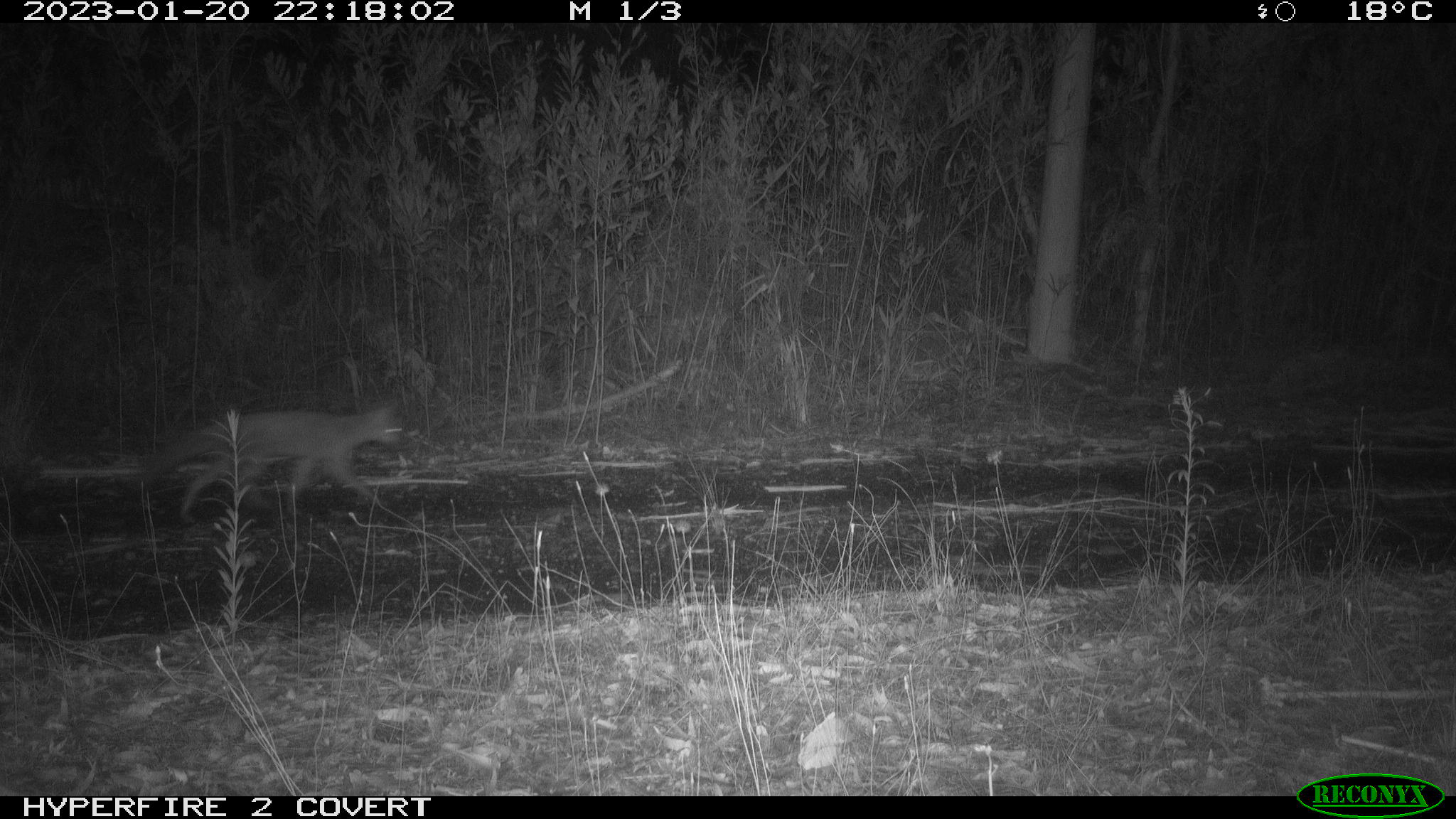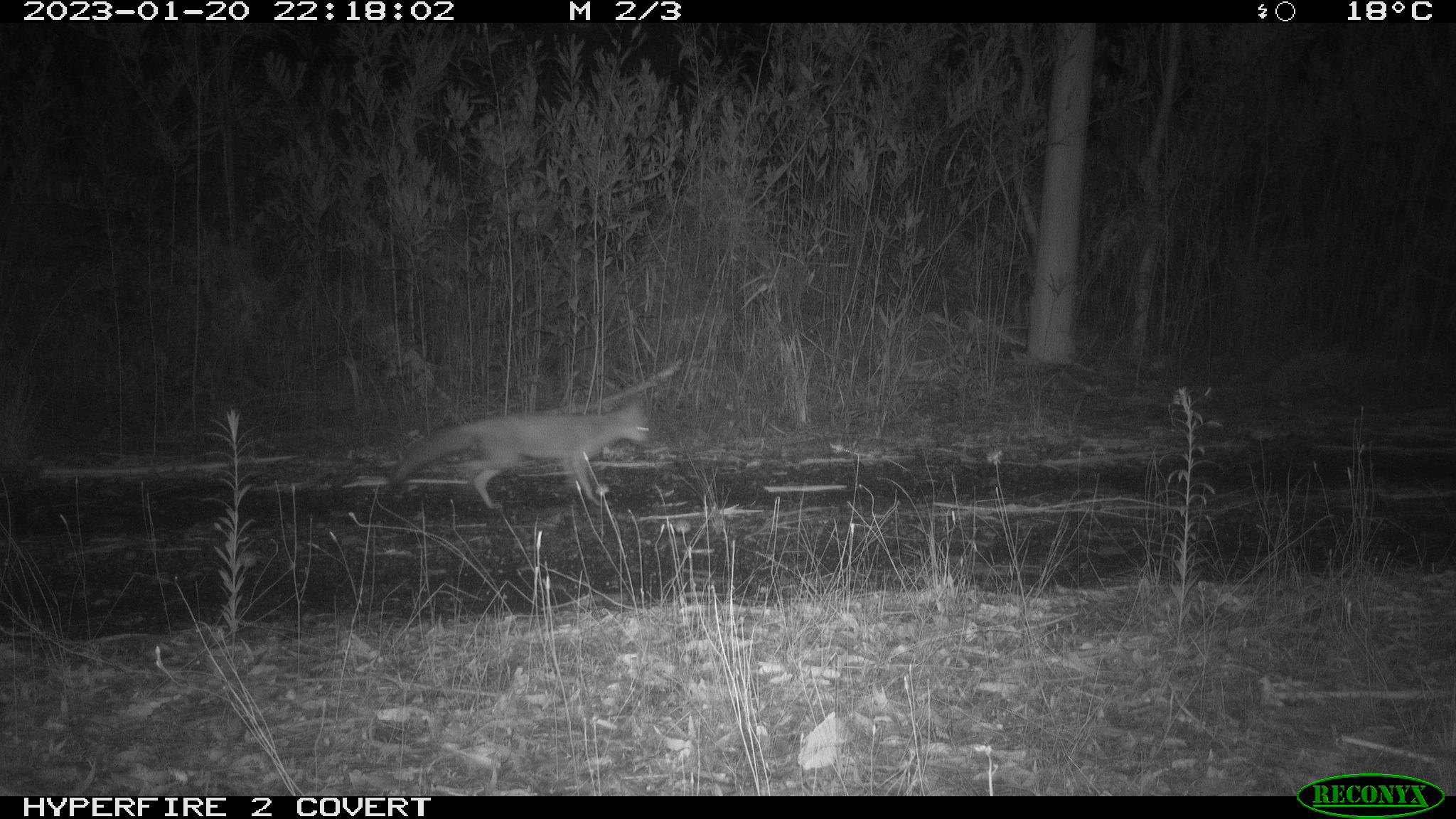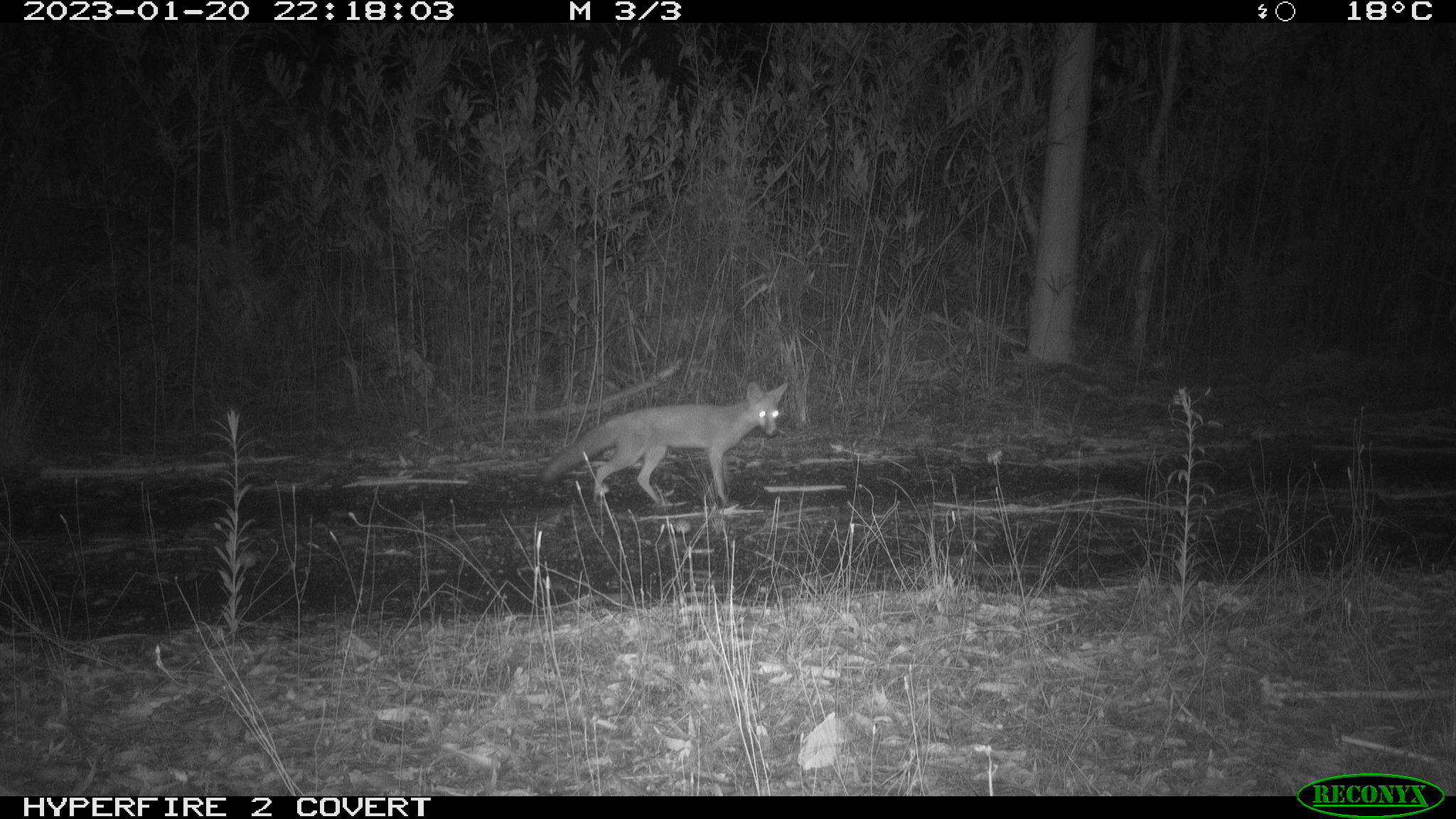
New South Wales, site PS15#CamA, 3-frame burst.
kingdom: Animalia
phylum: Chordata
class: Mammalia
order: Carnivora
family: Canidae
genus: Vulpes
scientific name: Vulpes vulpes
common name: red fox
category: fox